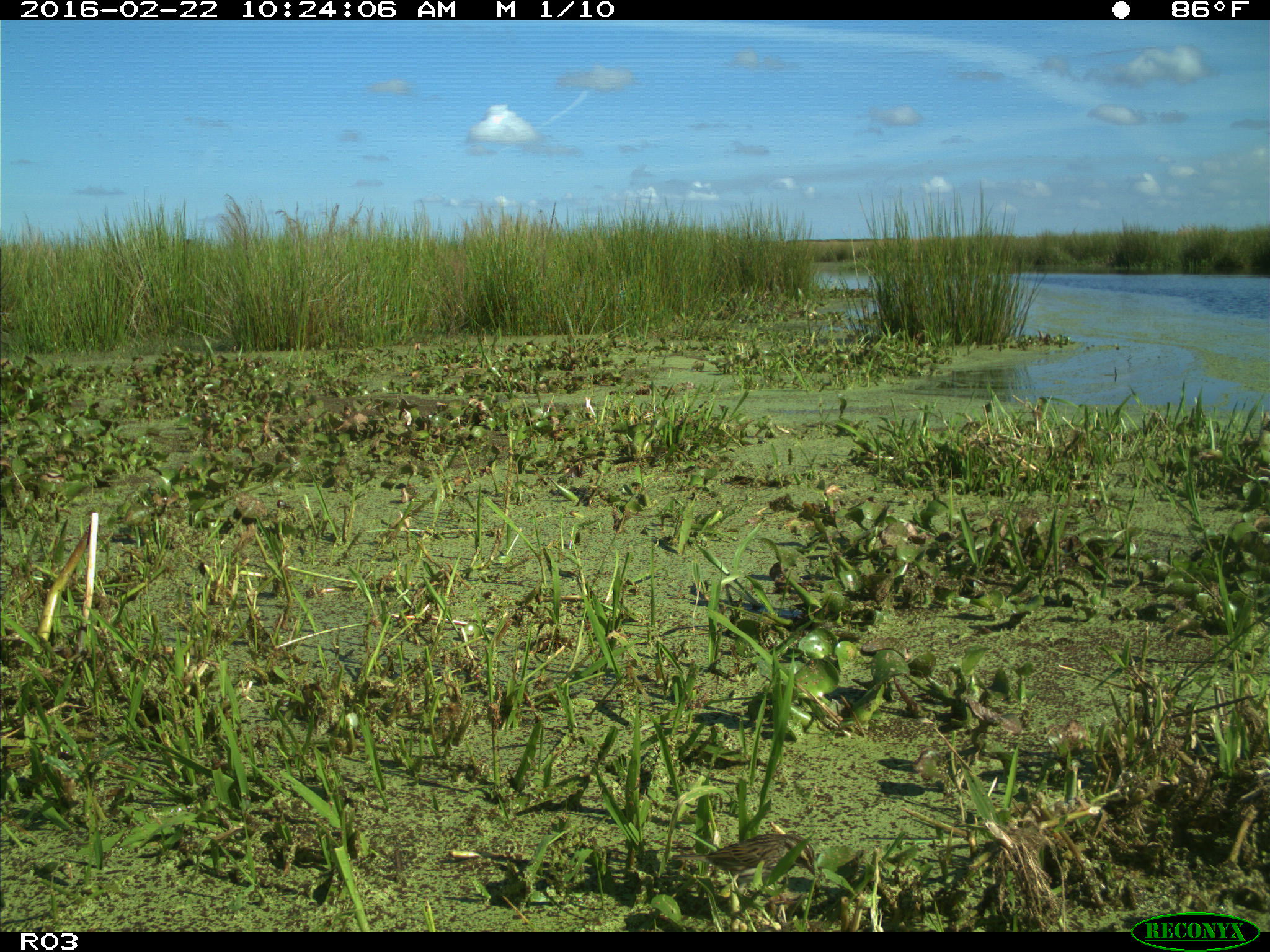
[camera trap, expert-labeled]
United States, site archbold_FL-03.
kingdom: Animalia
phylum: Chordata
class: Aves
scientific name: Aves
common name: birds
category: unidentified bird